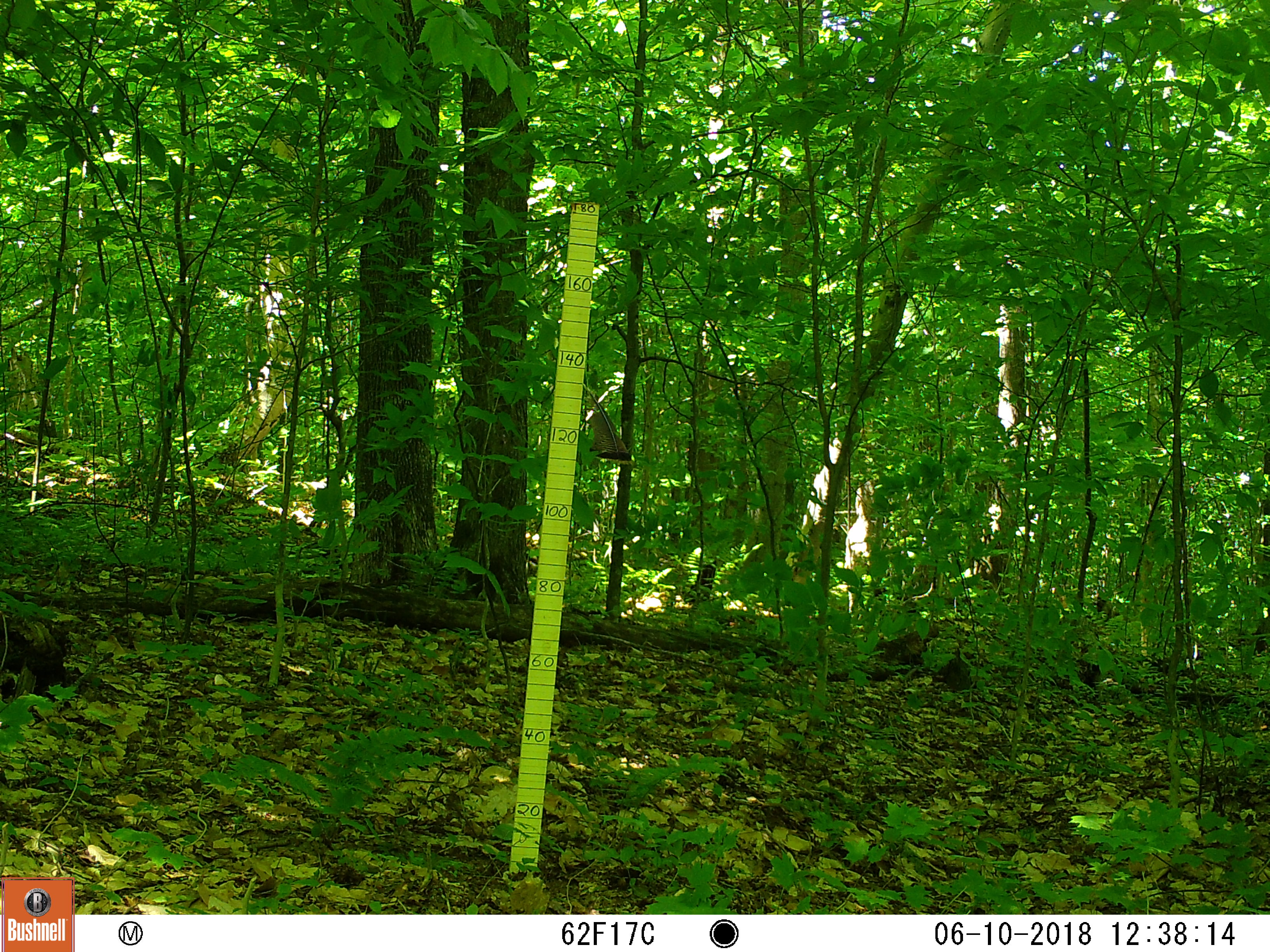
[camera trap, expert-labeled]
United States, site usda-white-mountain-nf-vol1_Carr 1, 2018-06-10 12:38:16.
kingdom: Animalia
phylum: Chordata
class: Mammalia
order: Carnivora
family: Canidae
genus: Canis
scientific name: Canis familiaris familiaris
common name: domestic dog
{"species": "domestic dog (Canis familiaris familiaris)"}